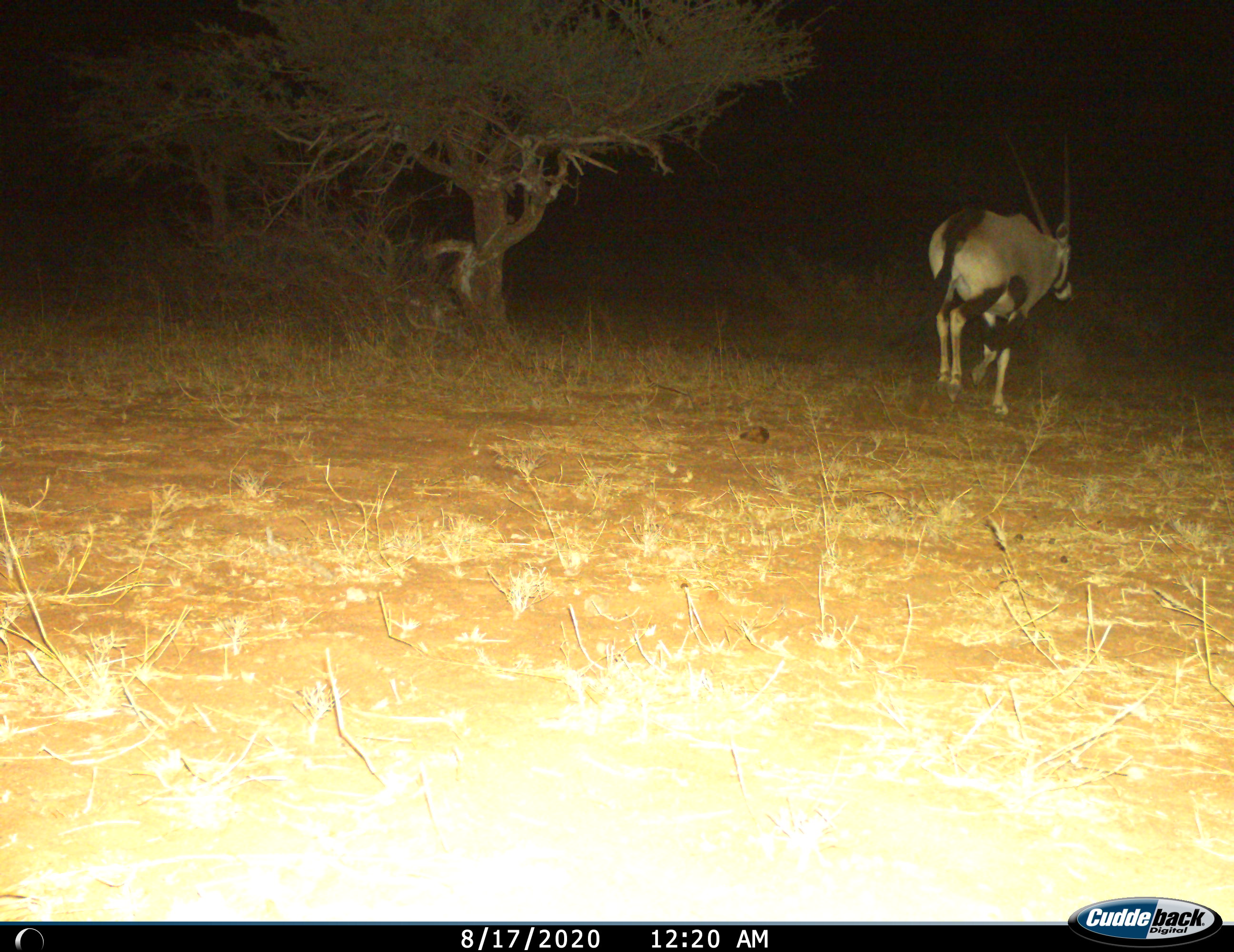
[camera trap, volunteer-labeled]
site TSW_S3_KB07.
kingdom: Animalia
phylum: Chordata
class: Mammalia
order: Artiodactyla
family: Bovidae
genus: Oryx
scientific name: Oryx gazella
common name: gemsbok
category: oryx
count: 1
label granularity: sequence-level